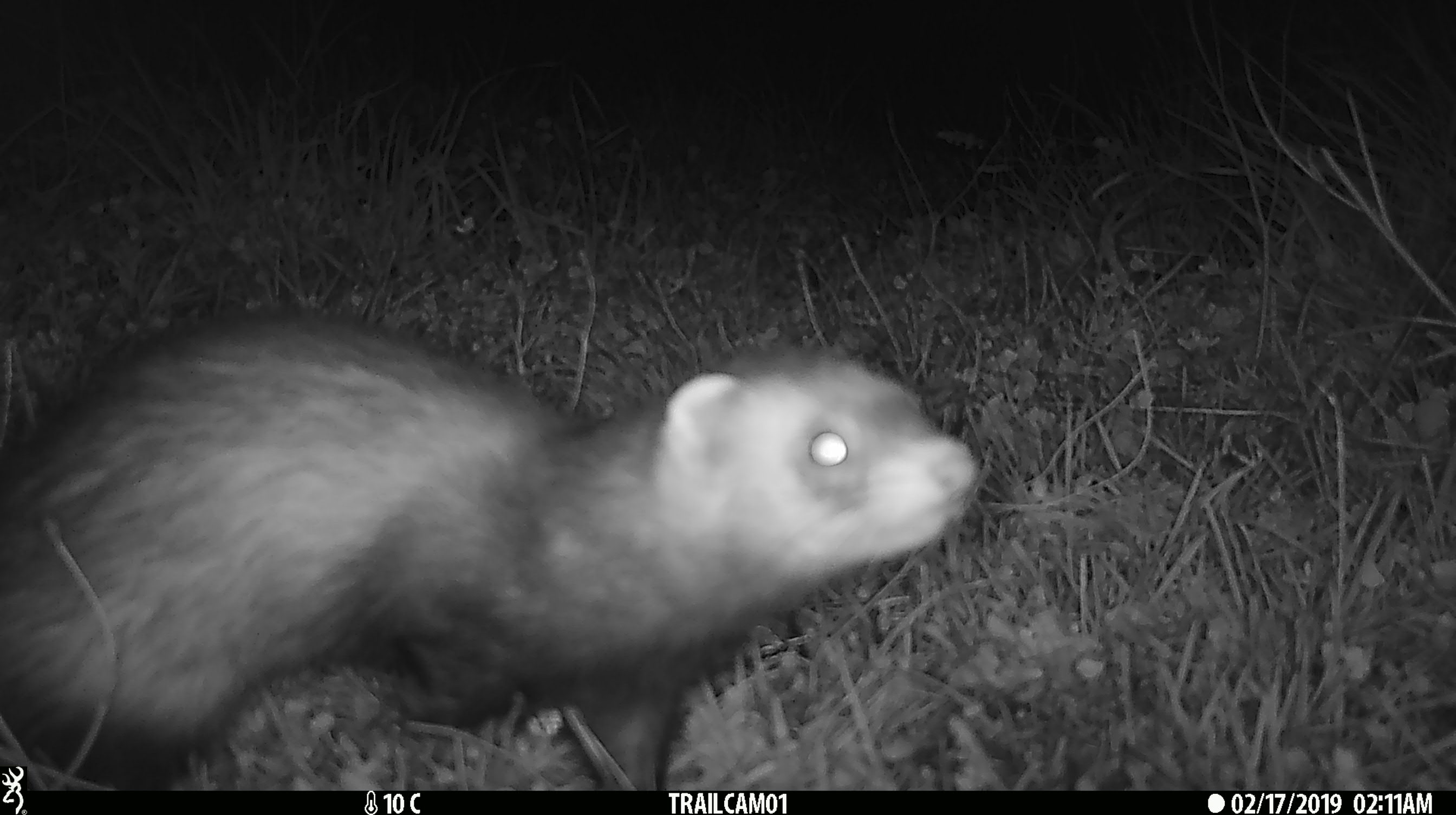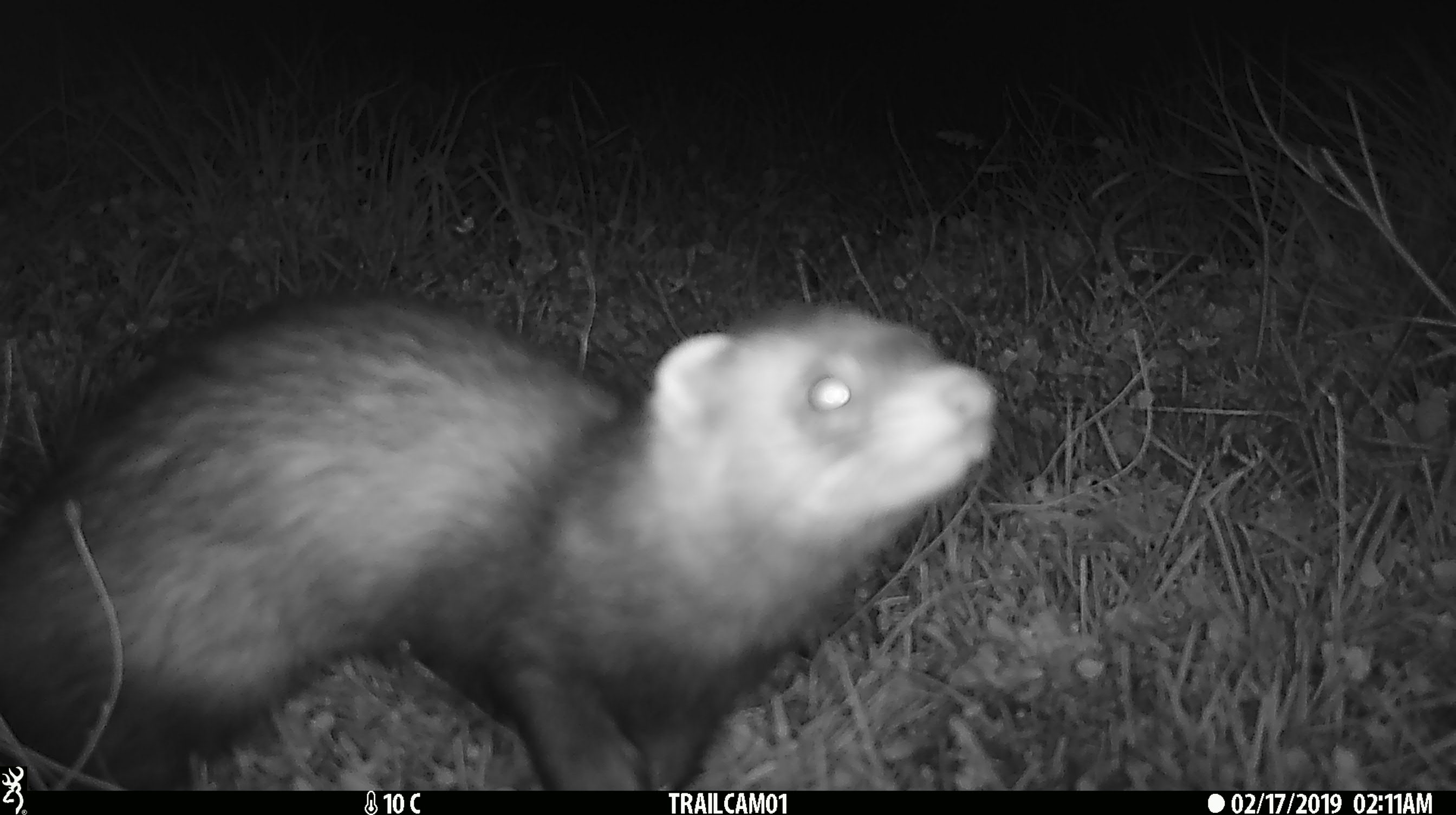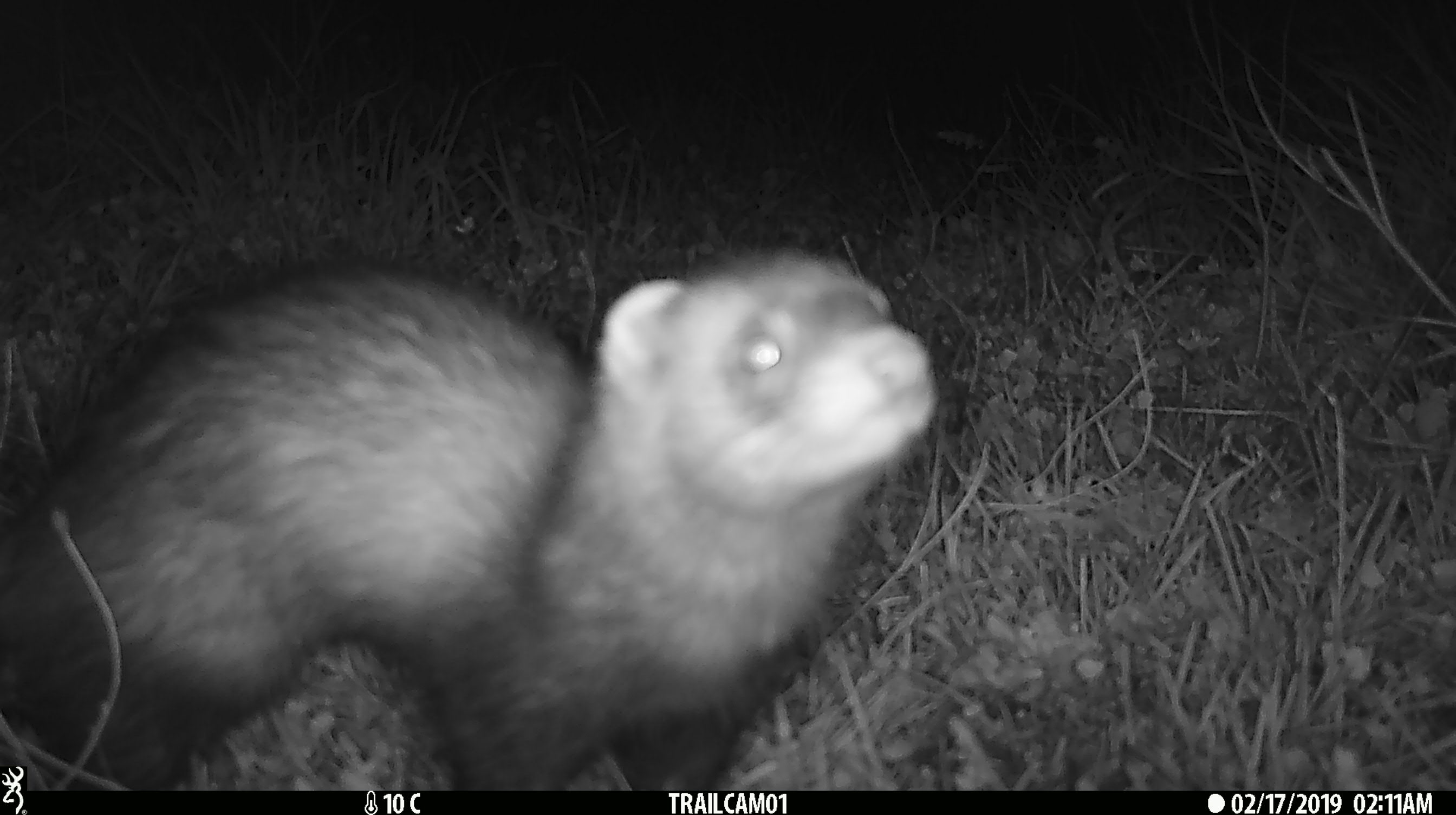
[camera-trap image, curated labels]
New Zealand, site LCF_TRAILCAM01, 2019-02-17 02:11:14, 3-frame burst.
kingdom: Animalia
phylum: Chordata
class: Mammalia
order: Carnivora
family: Mustelidae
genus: Mustela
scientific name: Mustela furo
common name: ferret